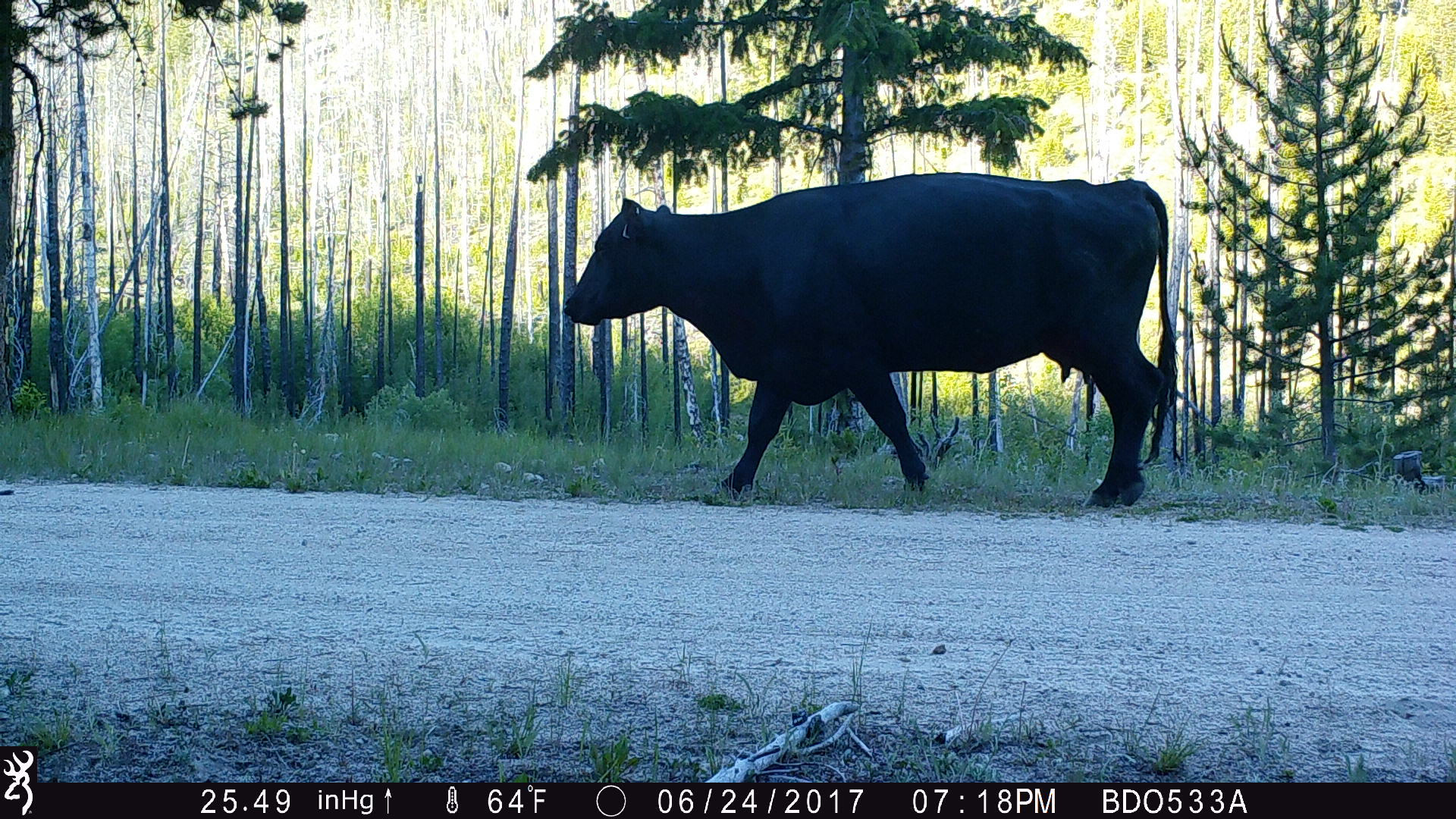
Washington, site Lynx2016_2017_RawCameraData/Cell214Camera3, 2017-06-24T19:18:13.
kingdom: Animalia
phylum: Chordata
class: Mammalia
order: Artiodactyla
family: Bovidae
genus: Bos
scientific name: Bos taurus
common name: domestic cattle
Domestic cattle (Bos taurus). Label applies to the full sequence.